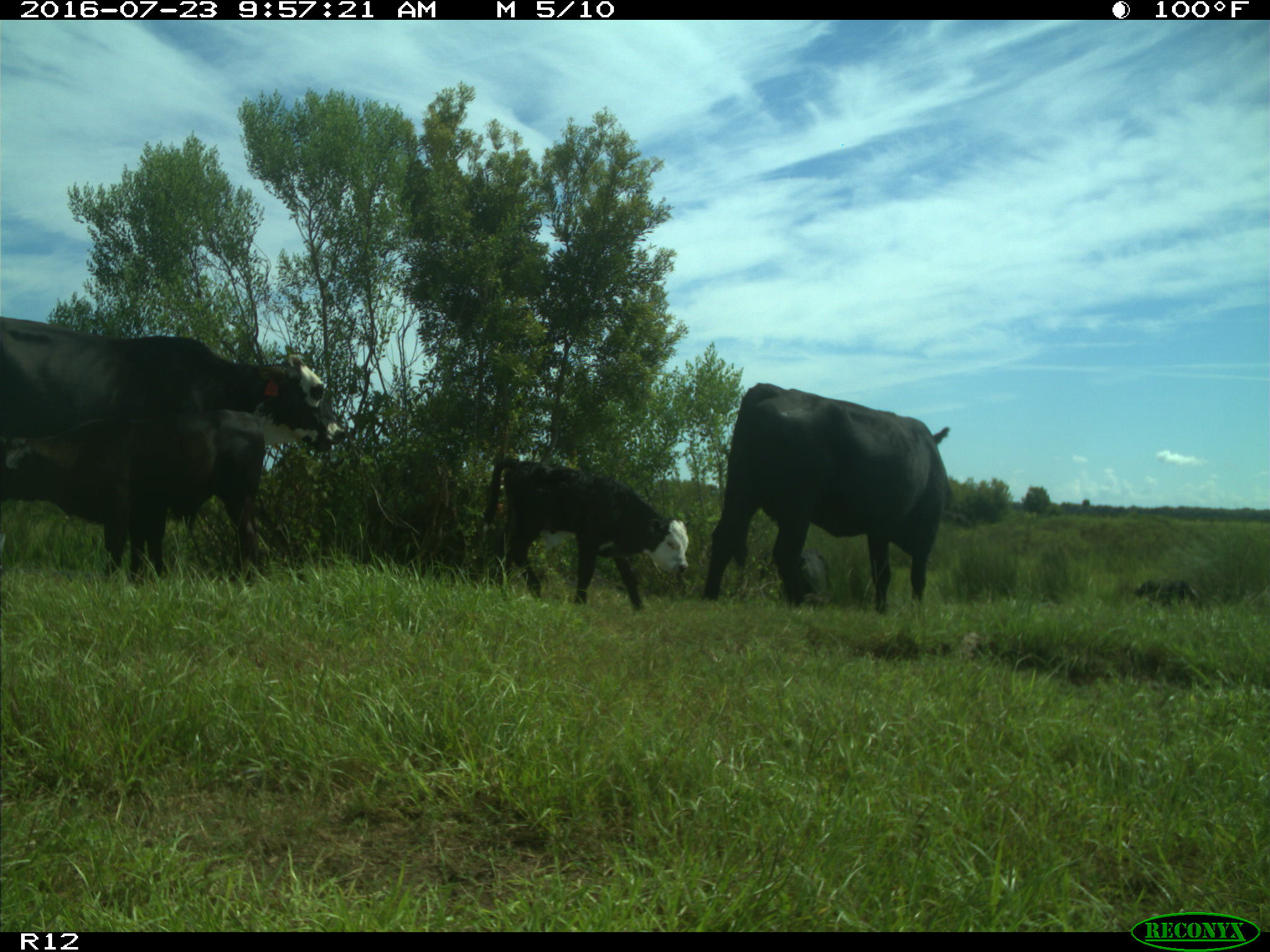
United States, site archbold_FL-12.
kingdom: Animalia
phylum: Chordata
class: Mammalia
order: Artiodactyla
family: Bovidae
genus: Bos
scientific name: Bos taurus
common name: domestic cow